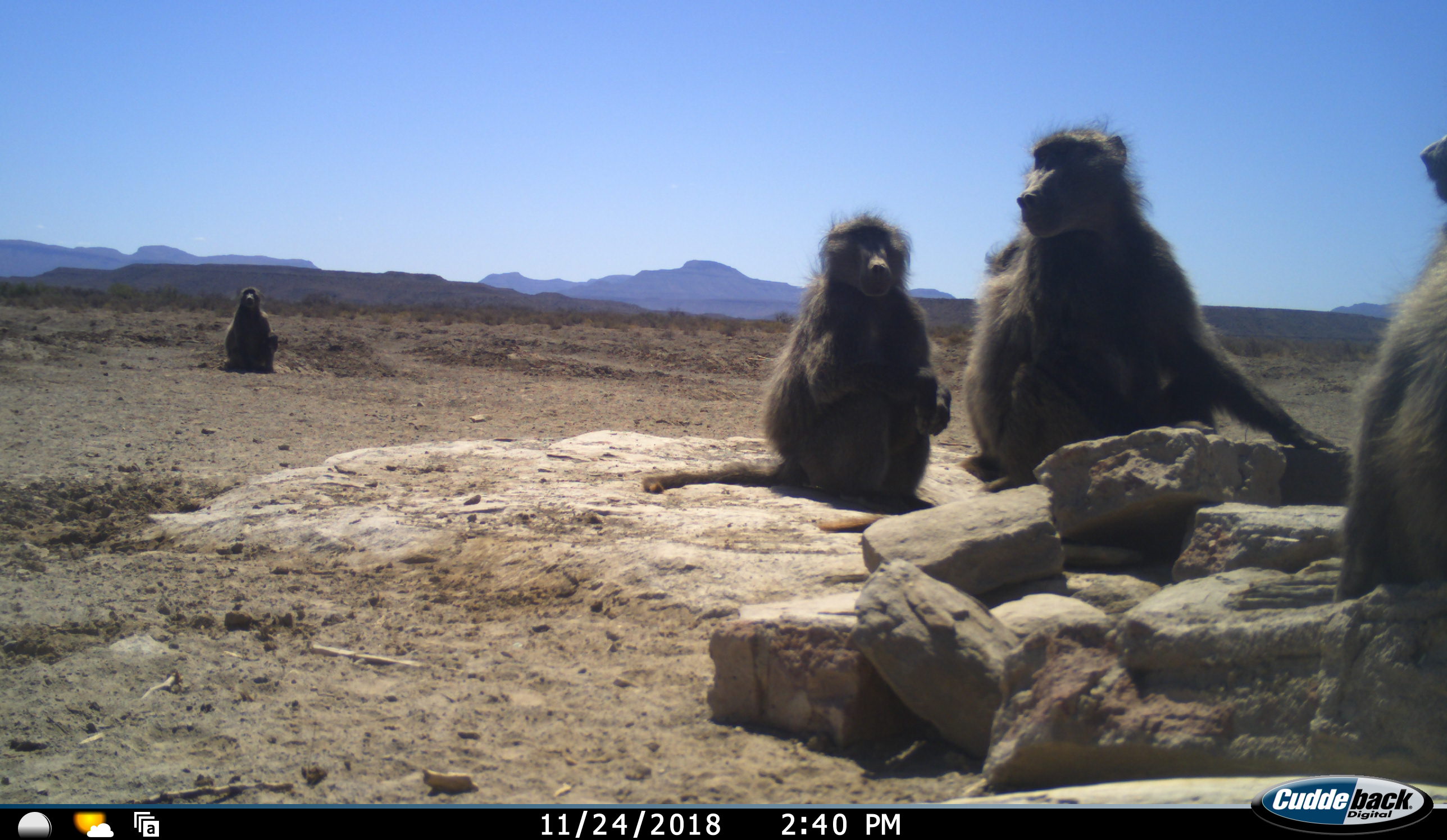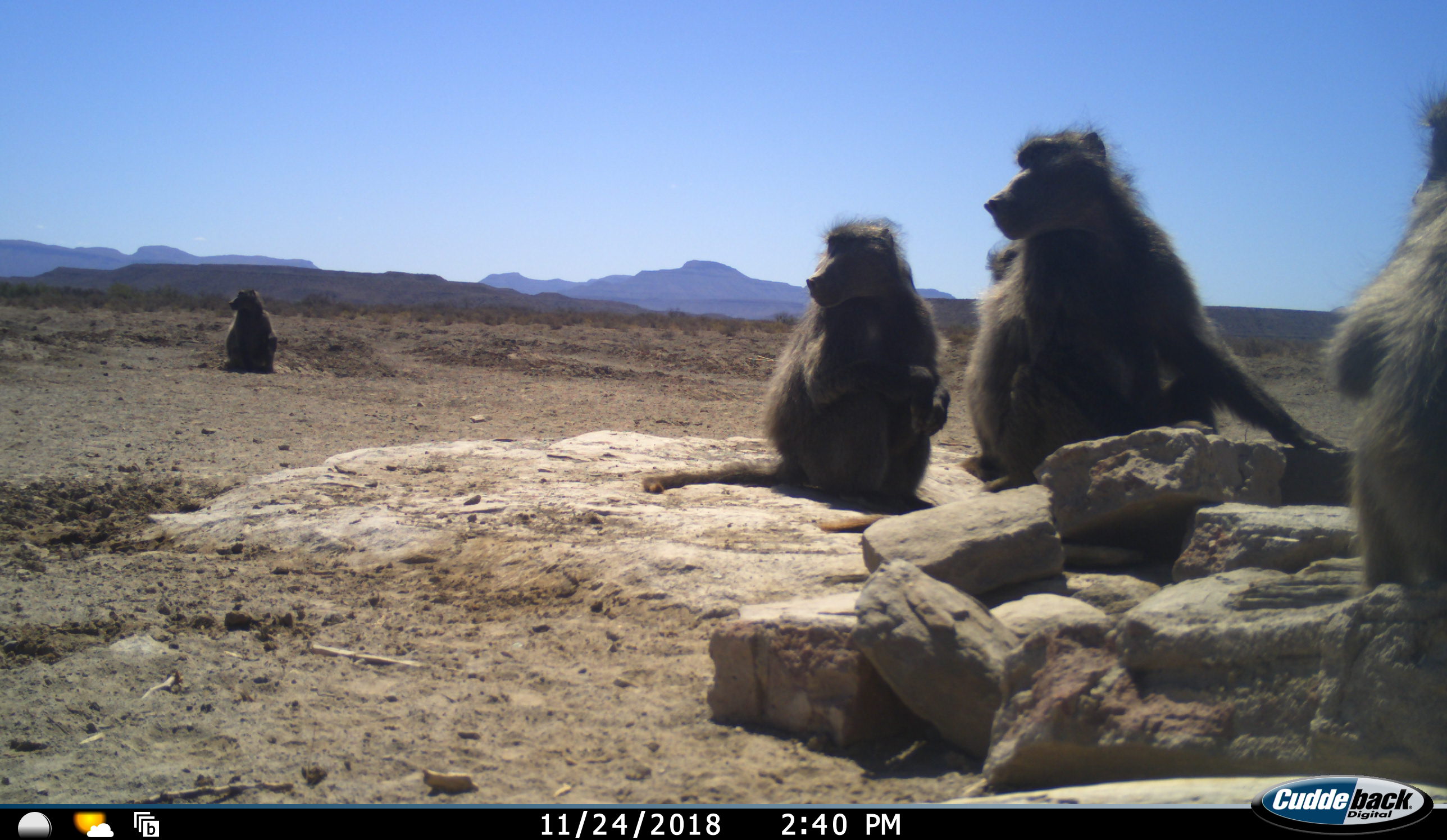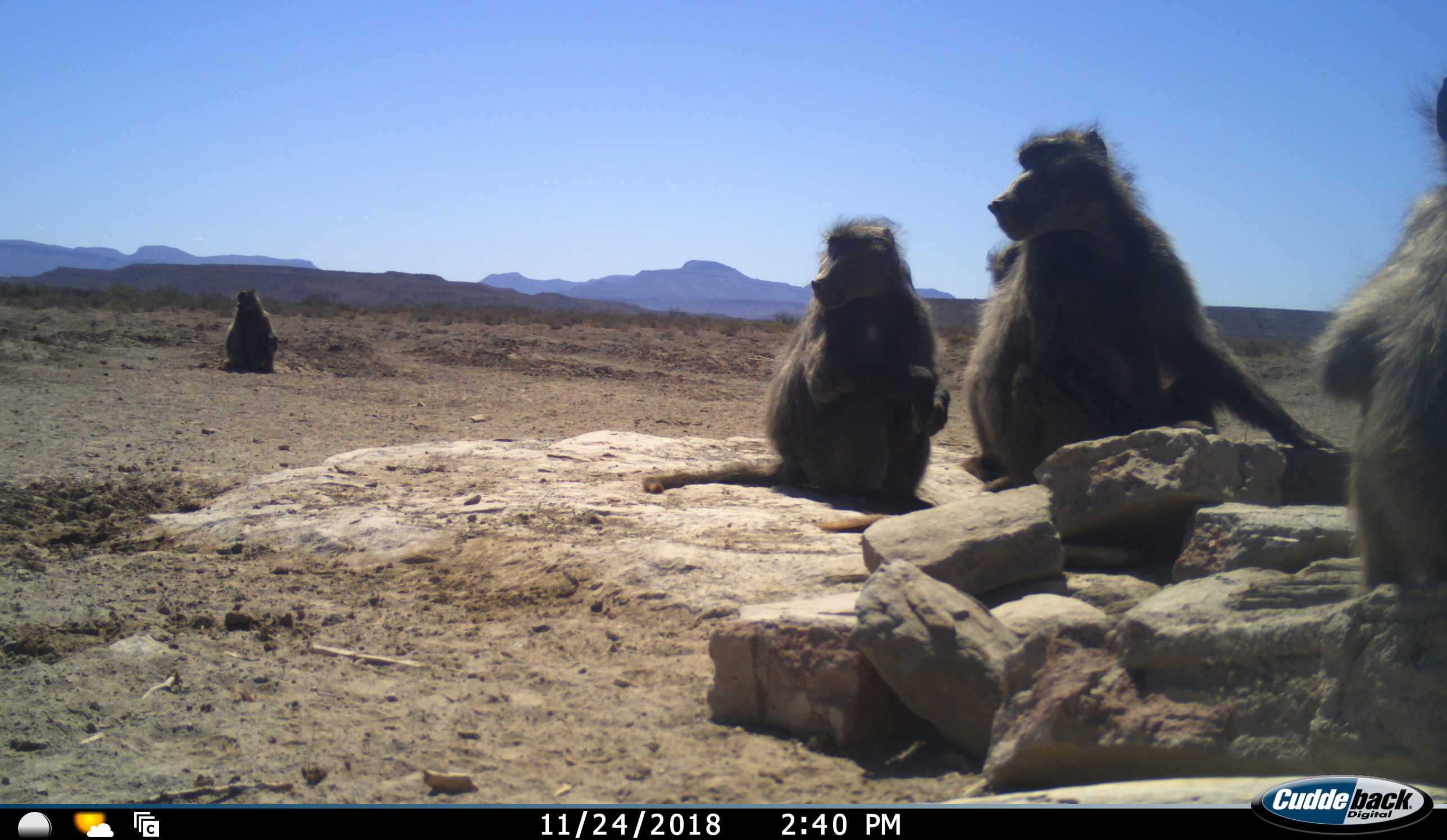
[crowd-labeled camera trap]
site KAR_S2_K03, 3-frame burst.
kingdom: Animalia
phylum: Chordata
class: Mammalia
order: Primates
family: Cercopithecidae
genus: Papio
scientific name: Papio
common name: baboon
Baboon (Papio), count 4. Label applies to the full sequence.